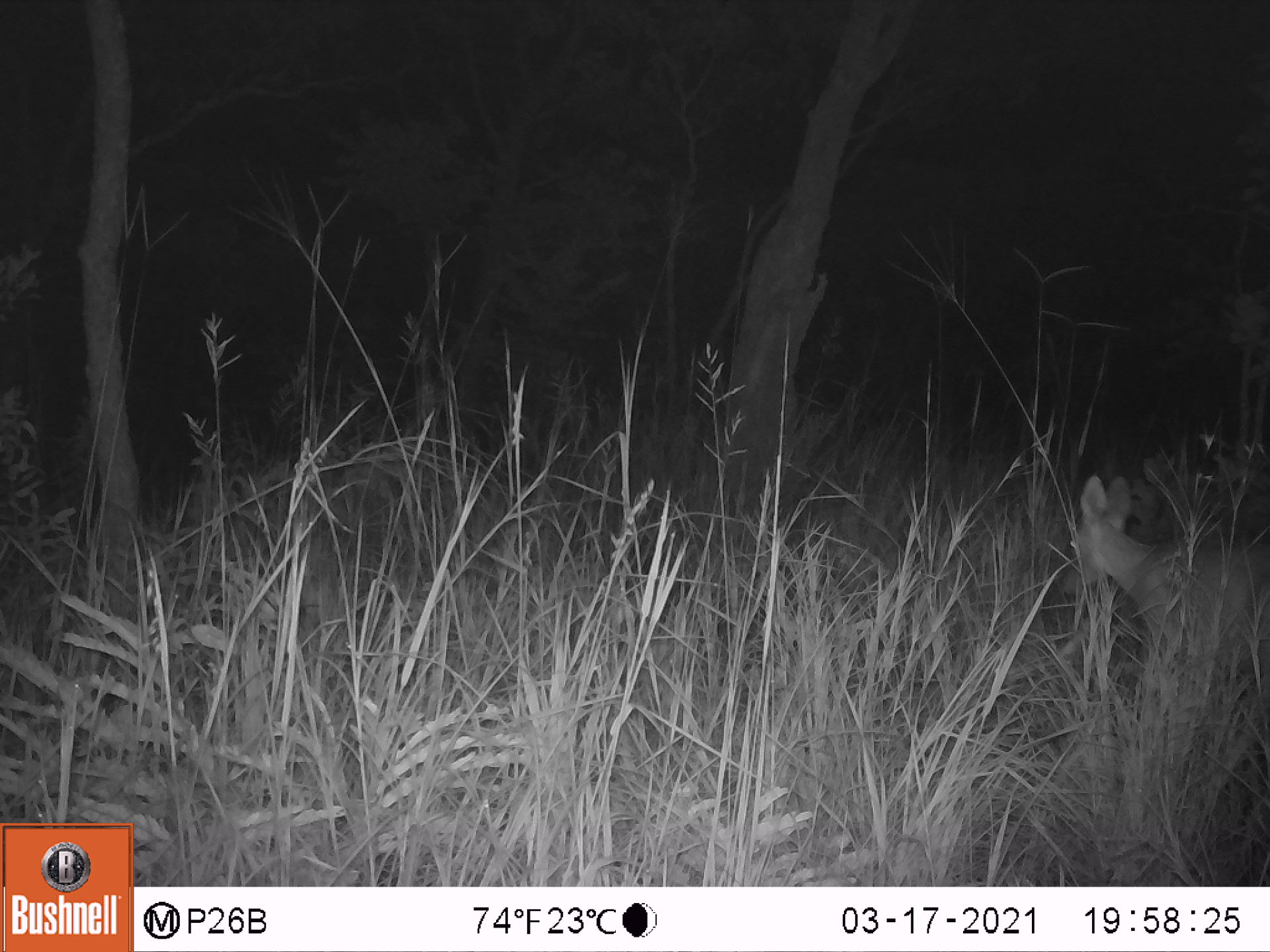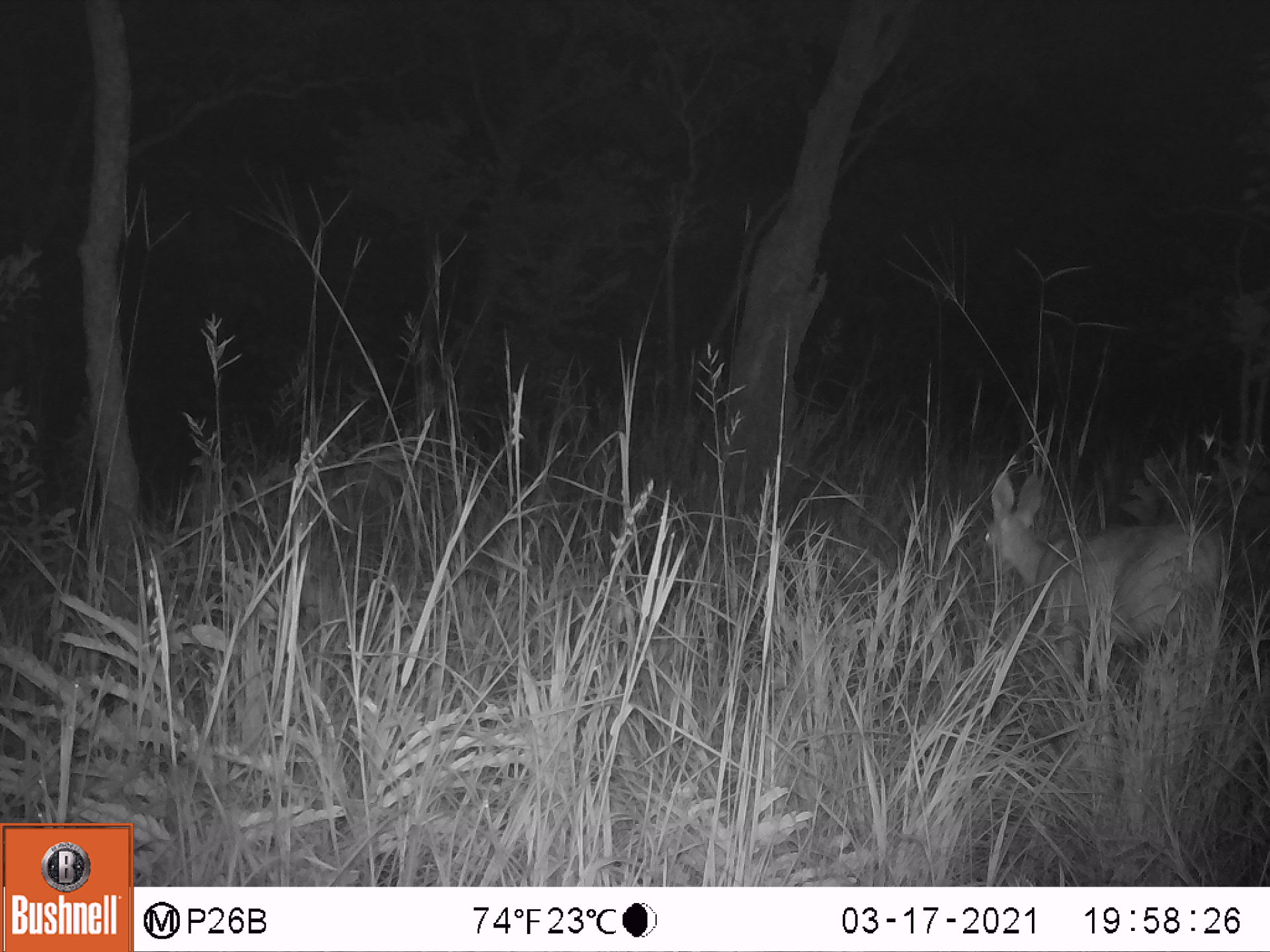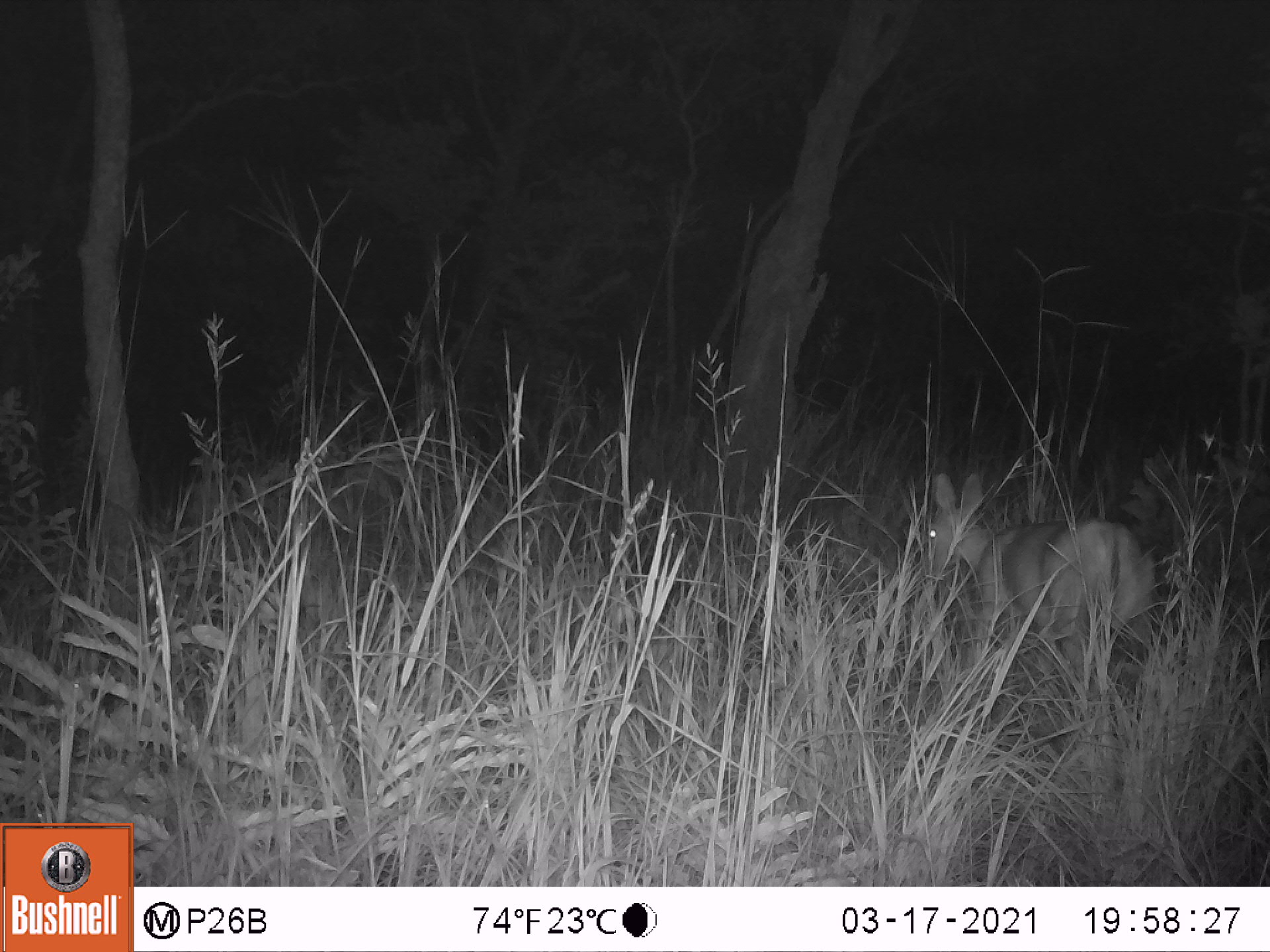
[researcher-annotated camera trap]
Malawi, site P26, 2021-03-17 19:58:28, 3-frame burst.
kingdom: Animalia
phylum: Chordata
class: Mammalia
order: Artiodactyla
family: Bovidae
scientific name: Antilopinae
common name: small antelope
Small antelope (Antilopinae), count 1.